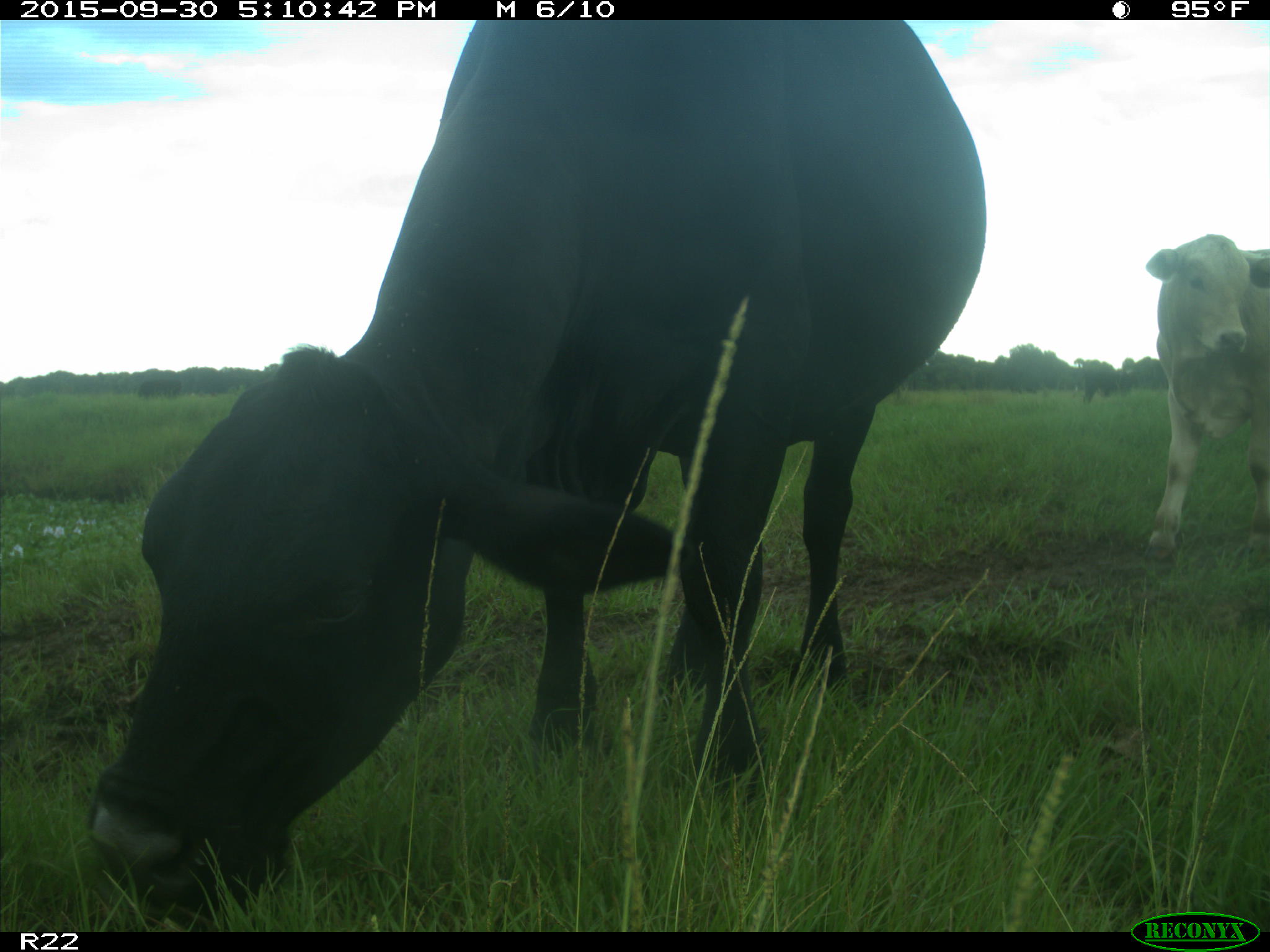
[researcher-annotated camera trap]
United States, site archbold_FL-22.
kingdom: Animalia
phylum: Chordata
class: Mammalia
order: Artiodactyla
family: Bovidae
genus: Bos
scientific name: Bos taurus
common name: domestic cow